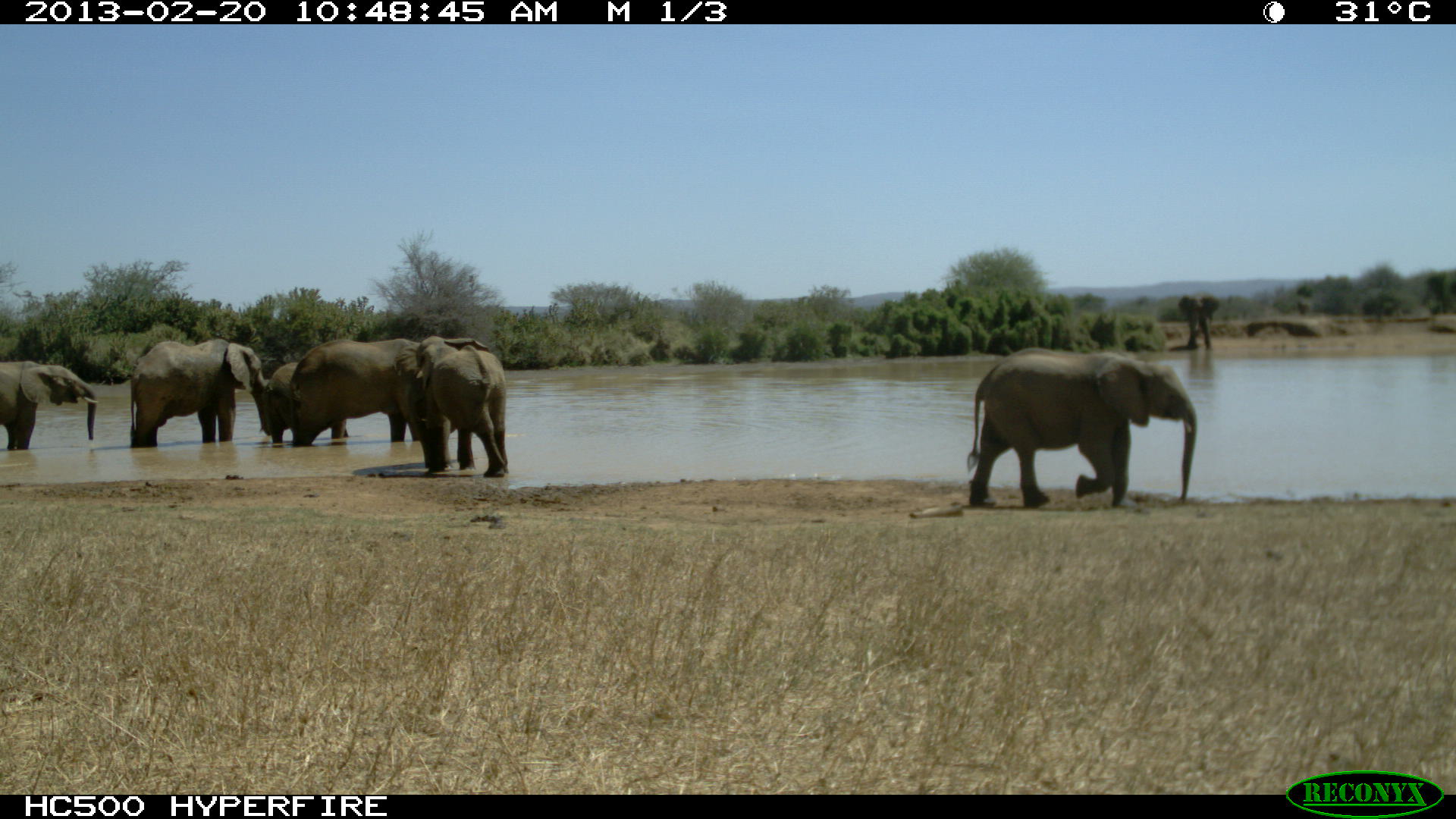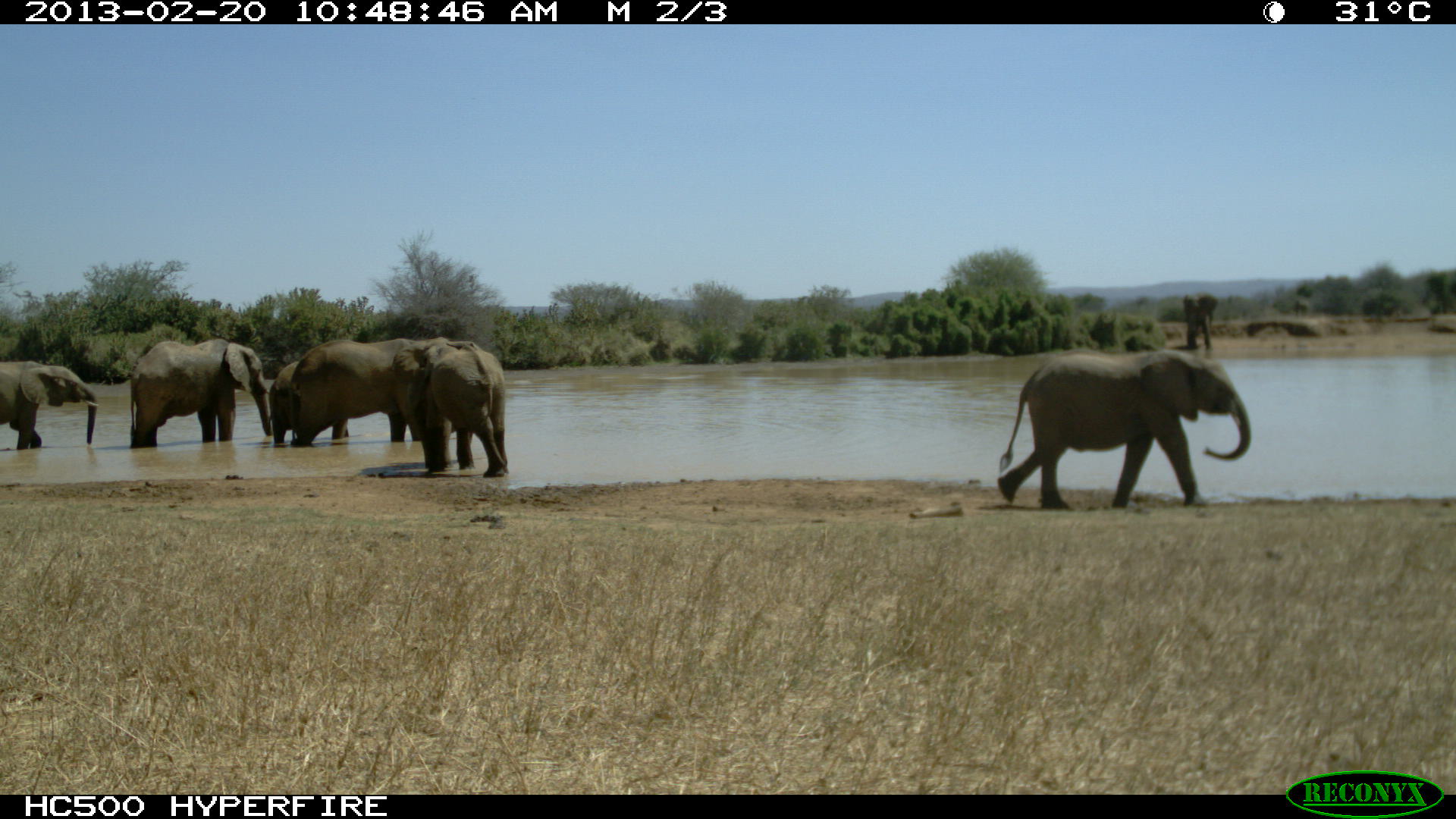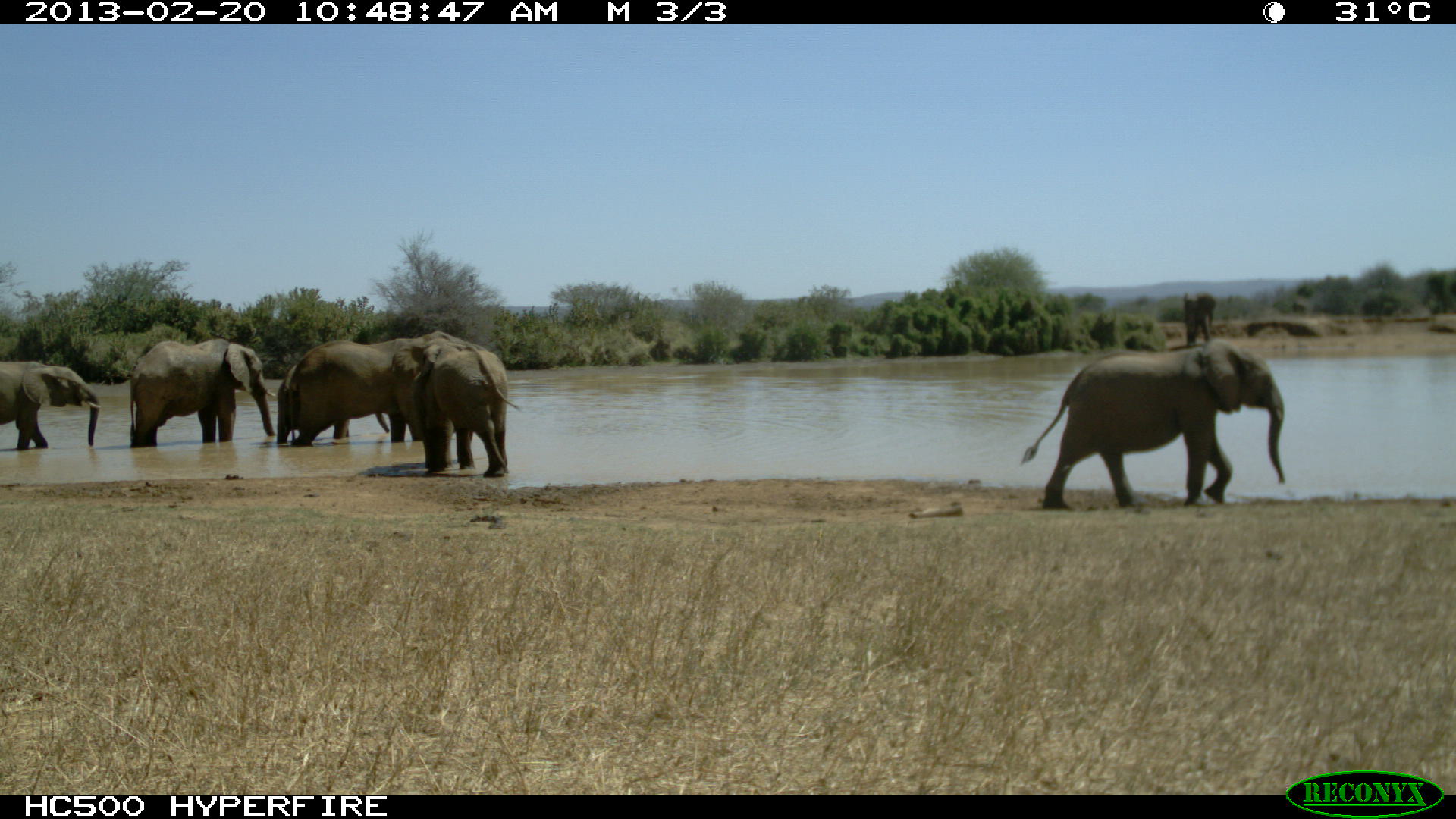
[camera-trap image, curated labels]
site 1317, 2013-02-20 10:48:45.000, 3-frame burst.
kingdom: Animalia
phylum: Chordata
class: Mammalia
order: Proboscidea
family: Elephantidae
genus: Loxodonta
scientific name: Loxodonta africana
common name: african bush elephant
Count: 6.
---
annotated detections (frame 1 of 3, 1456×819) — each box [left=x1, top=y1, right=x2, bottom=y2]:
loxodonta africana: [left=964, top=346, right=1196, bottom=508]; [left=288, top=338, right=459, bottom=447]; [left=128, top=338, right=276, bottom=449]; [left=393, top=336, right=508, bottom=476]; [left=0, top=358, right=100, bottom=451]; [left=259, top=360, right=350, bottom=446]; [left=1177, top=294, right=1220, bottom=350]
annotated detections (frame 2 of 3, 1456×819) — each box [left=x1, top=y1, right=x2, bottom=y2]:
loxodonta africana: [left=997, top=349, right=1251, bottom=508]; [left=288, top=338, right=451, bottom=447]; [left=130, top=339, right=275, bottom=449]; [left=392, top=342, right=509, bottom=476]; [left=0, top=360, right=99, bottom=453]; [left=268, top=358, right=354, bottom=446]; [left=1181, top=291, right=1219, bottom=353]